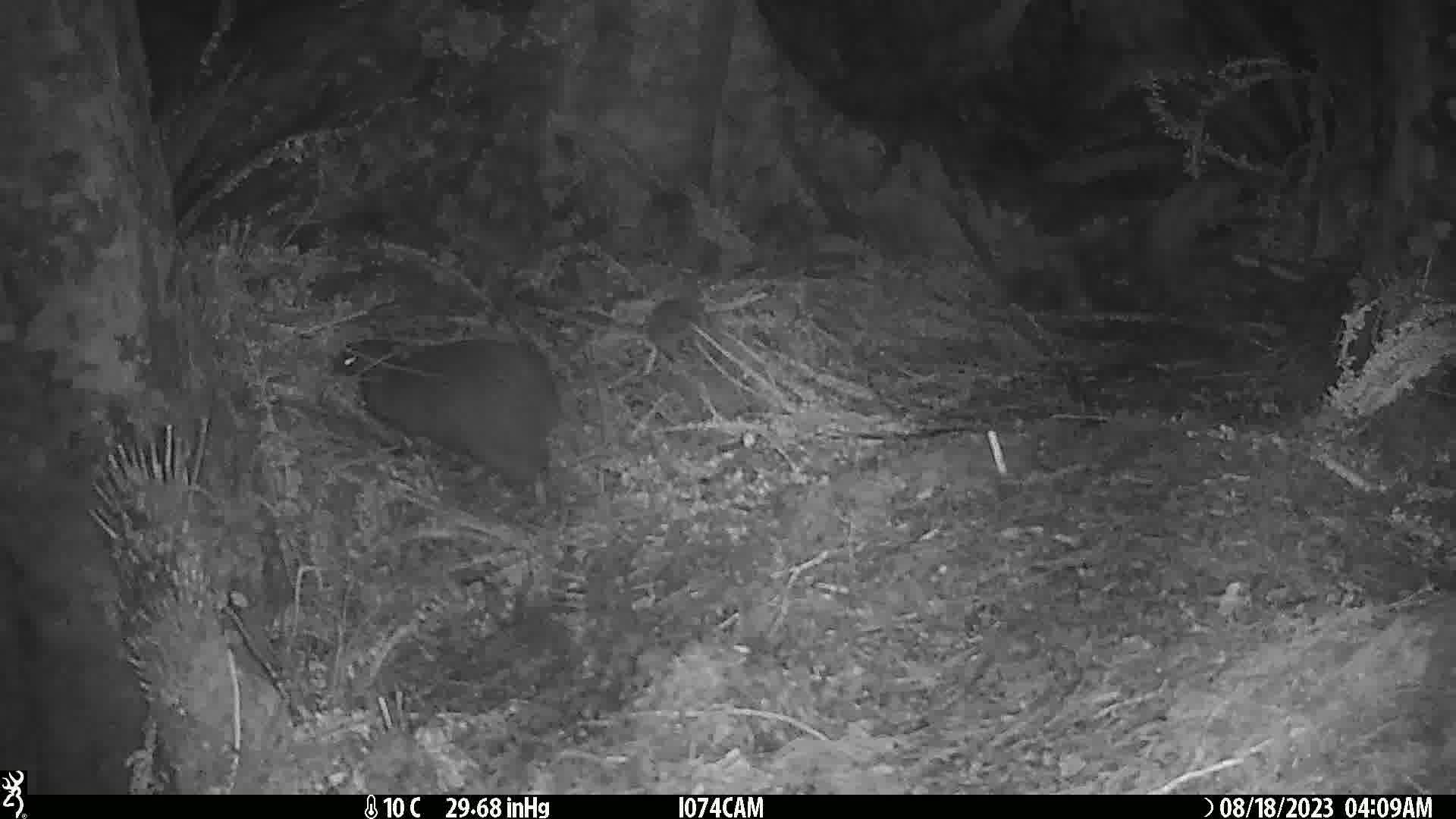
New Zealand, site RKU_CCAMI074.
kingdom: Animalia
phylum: Chordata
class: Aves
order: Apterygiformes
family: Apterygidae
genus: Apteryx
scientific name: Apteryx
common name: kiwi